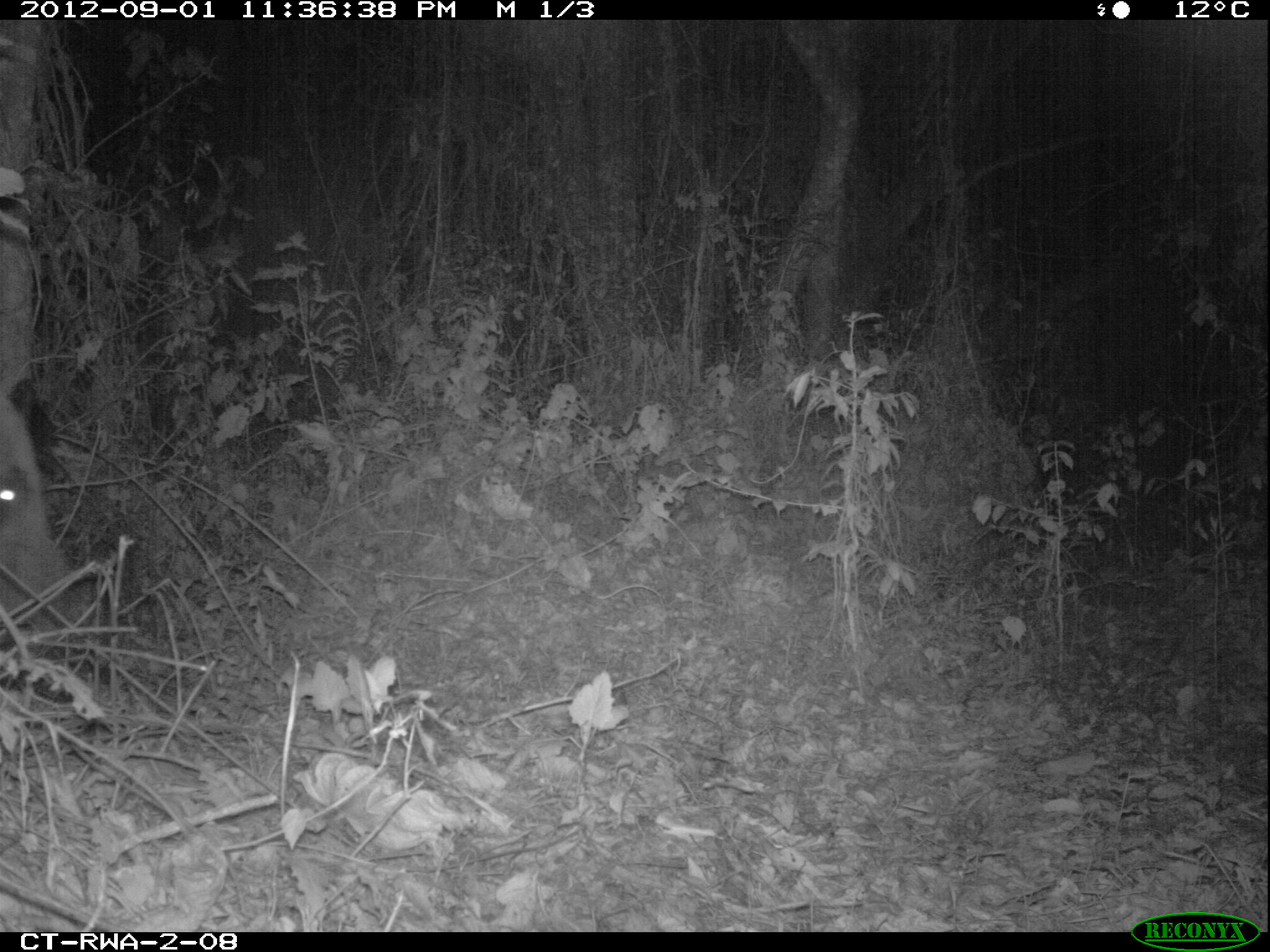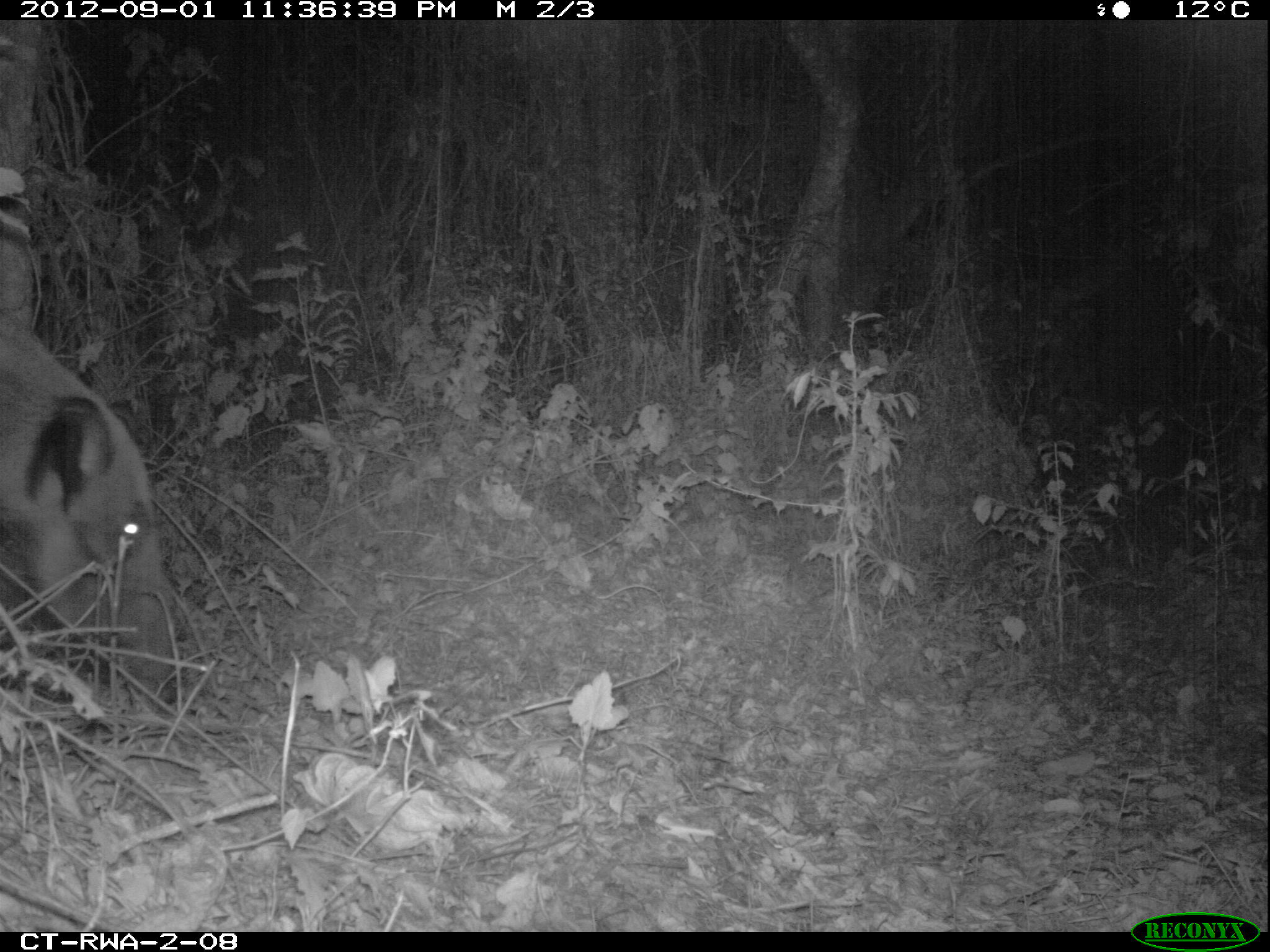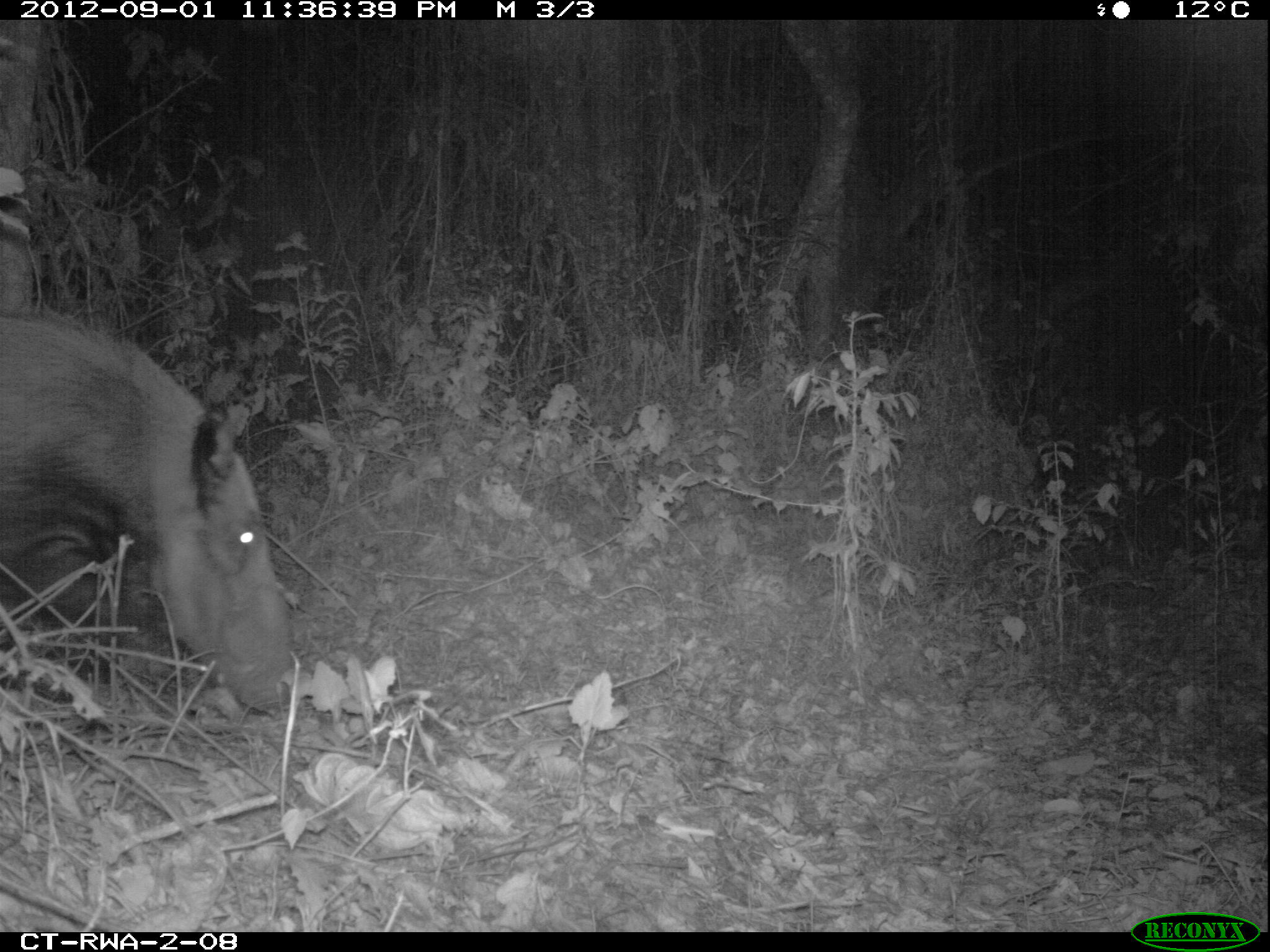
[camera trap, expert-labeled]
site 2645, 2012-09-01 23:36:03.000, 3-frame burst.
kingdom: Animalia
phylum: Chordata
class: Mammalia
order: Artiodactyla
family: Suidae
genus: Potamochoerus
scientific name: Potamochoerus larvatus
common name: bushpig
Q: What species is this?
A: Potamochoerus larvatus (bushpig).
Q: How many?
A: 1.